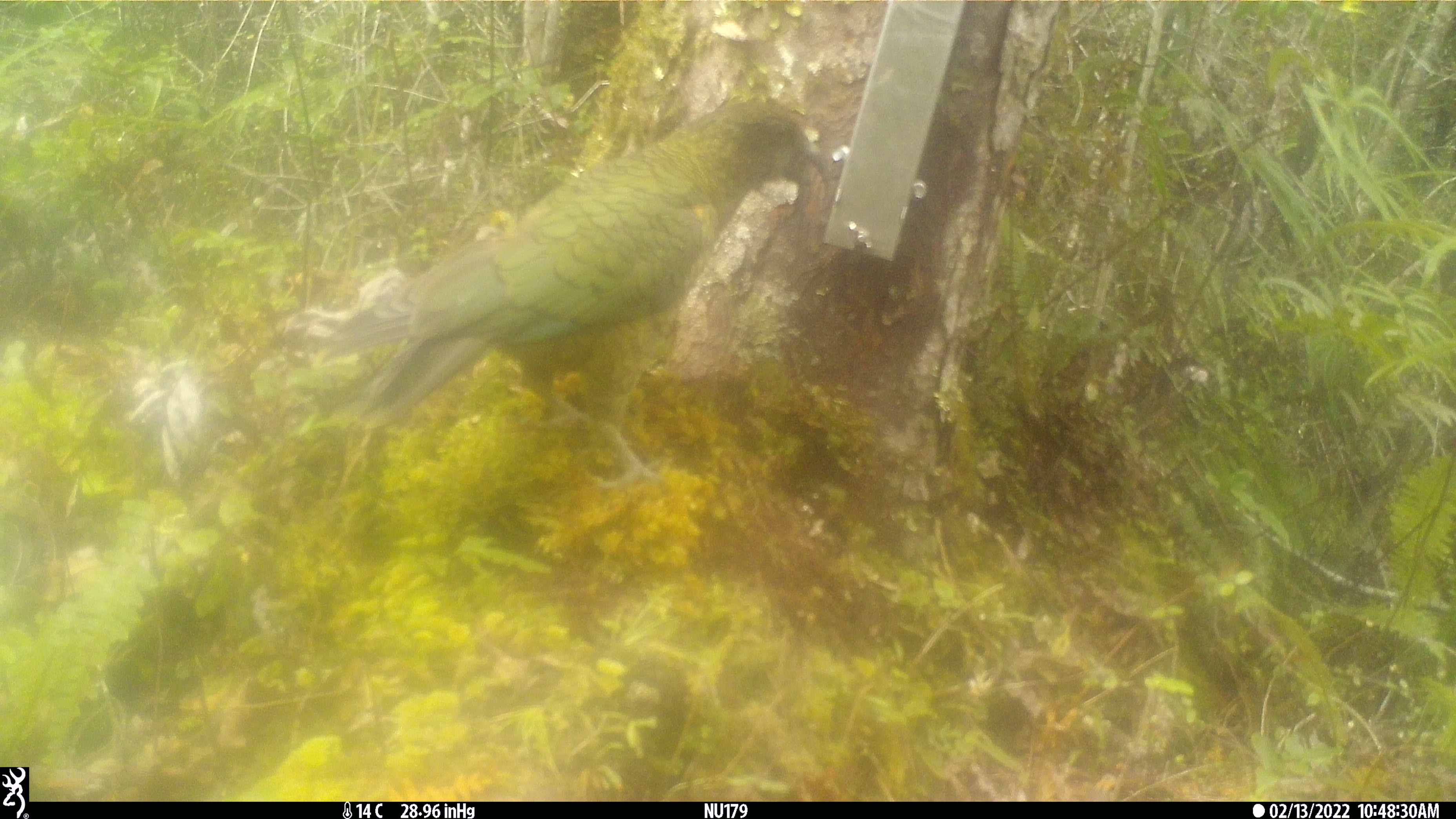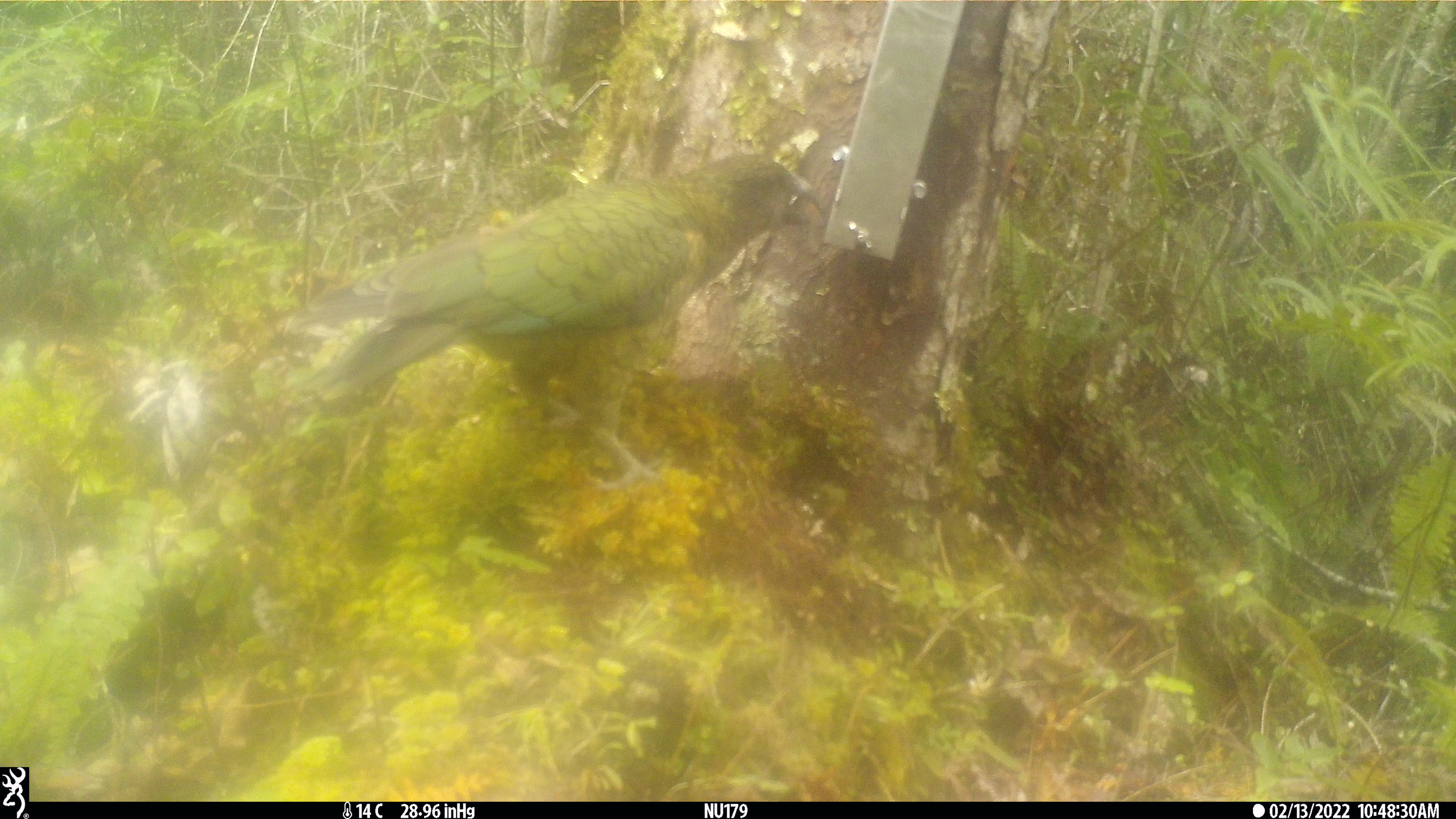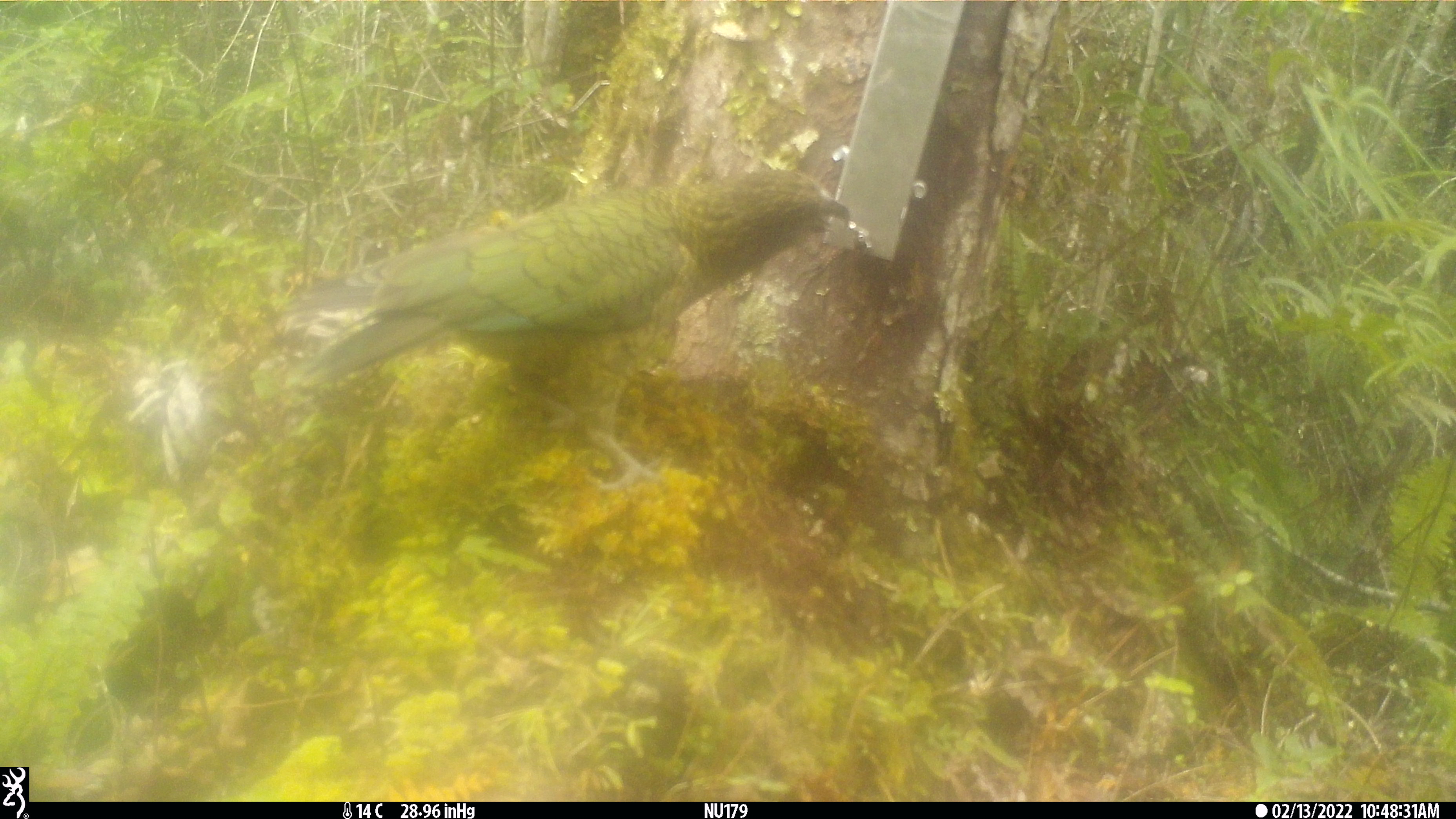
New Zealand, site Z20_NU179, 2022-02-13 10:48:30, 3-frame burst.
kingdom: Animalia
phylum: Chordata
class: Aves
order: Psittaciformes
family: Strigopidae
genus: Nestor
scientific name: Nestor notabilis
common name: kea